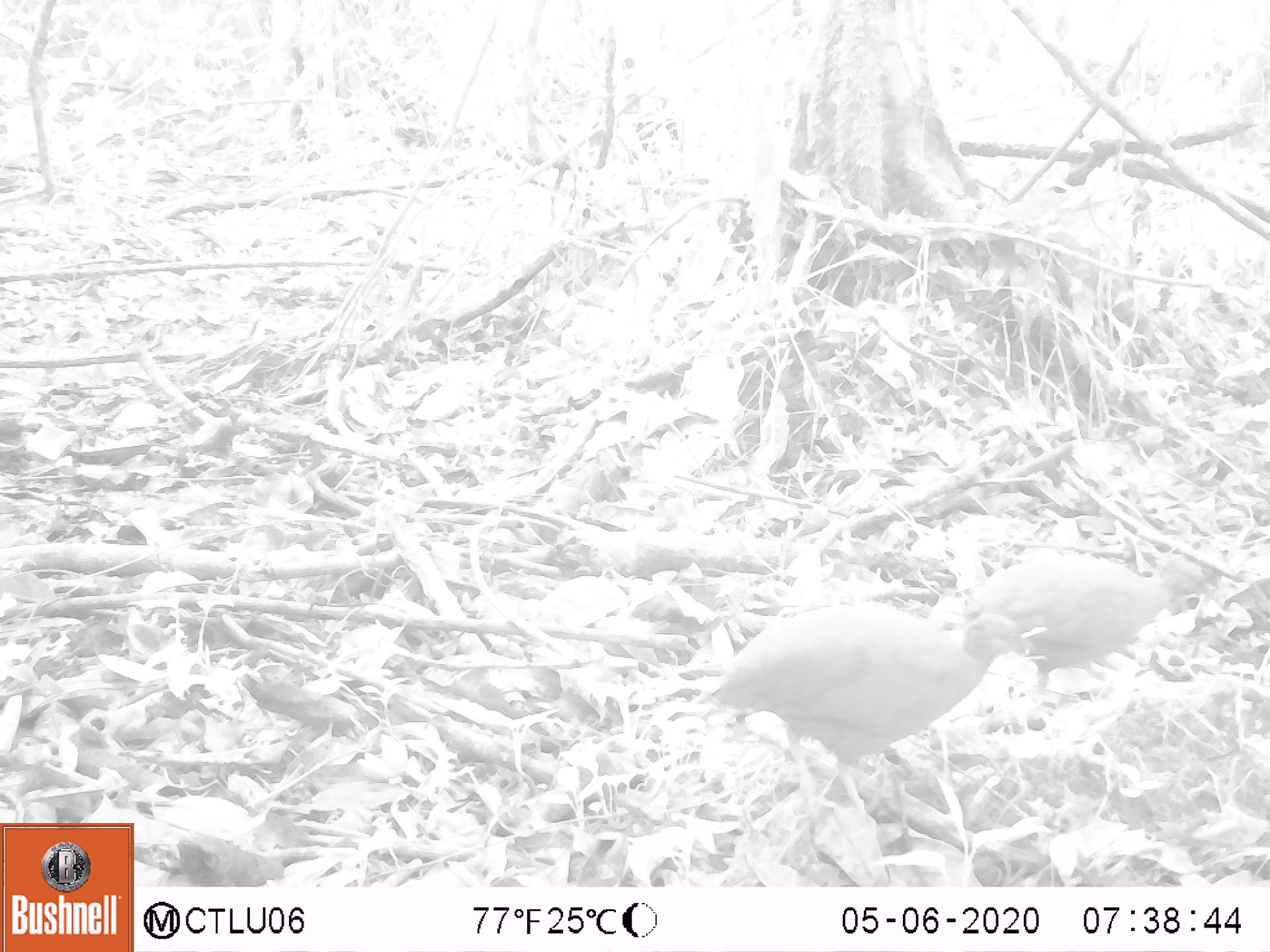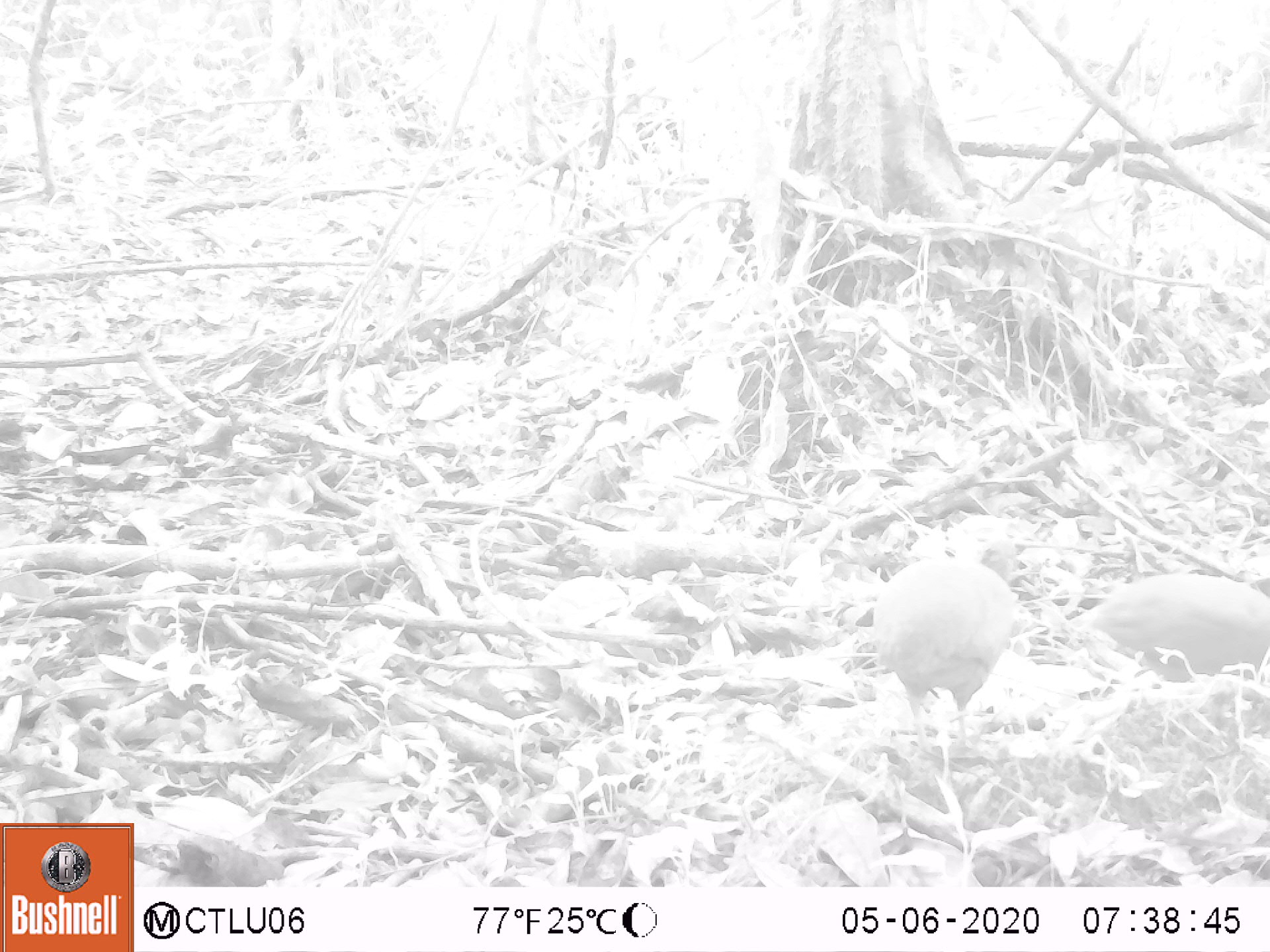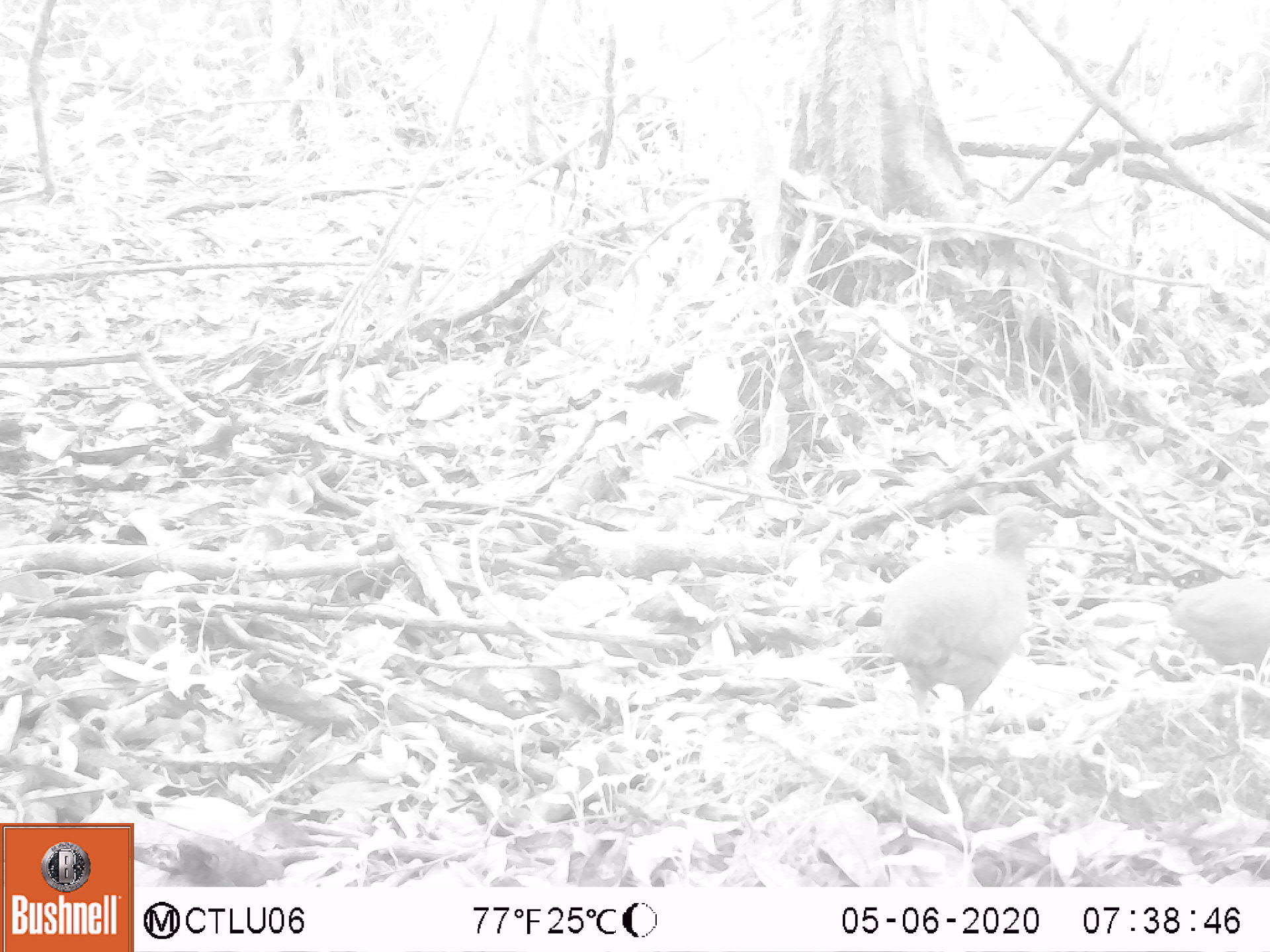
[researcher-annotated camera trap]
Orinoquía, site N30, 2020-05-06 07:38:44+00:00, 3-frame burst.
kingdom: Animalia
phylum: Chordata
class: Aves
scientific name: Aves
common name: bird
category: unknown bird